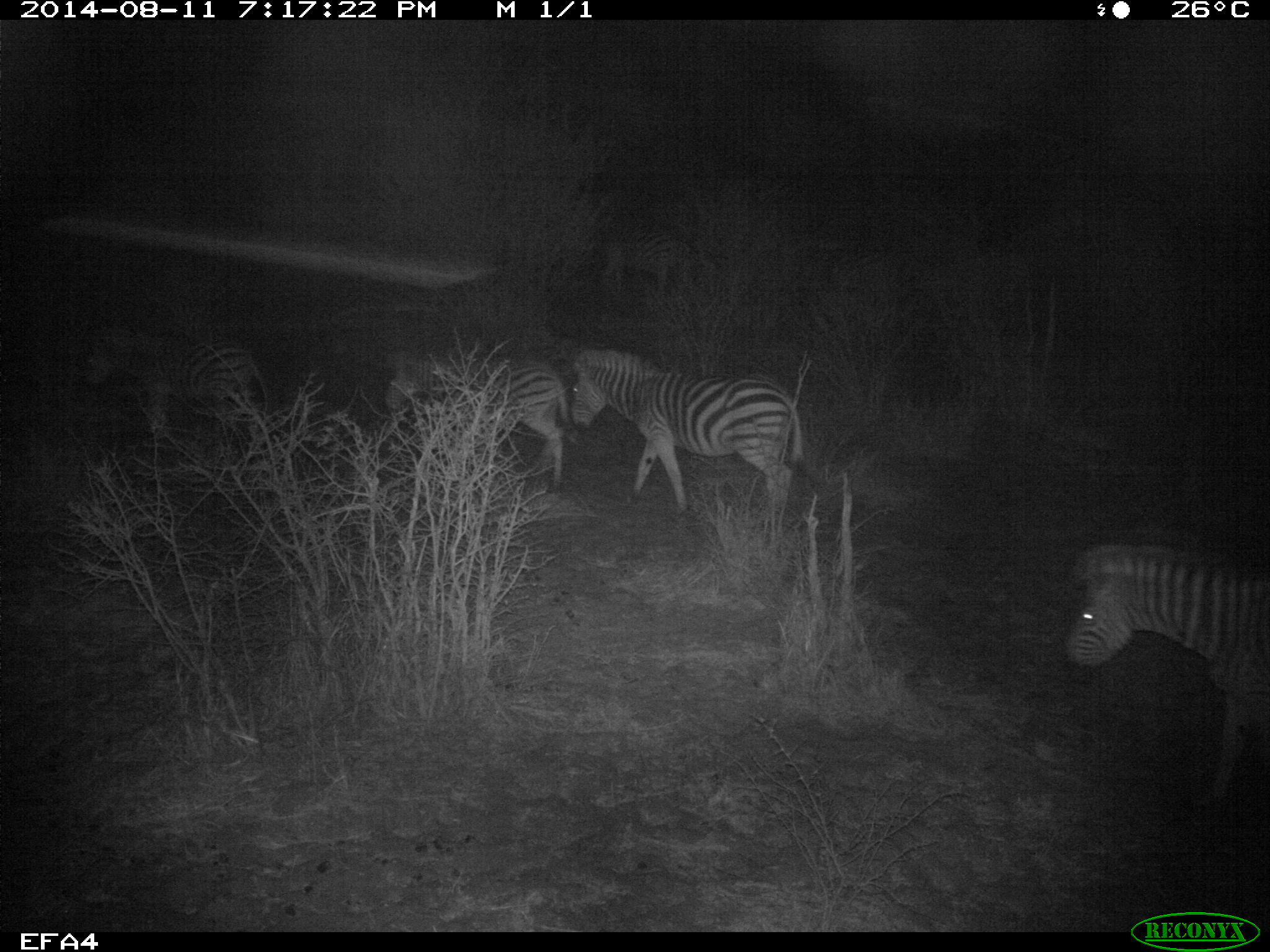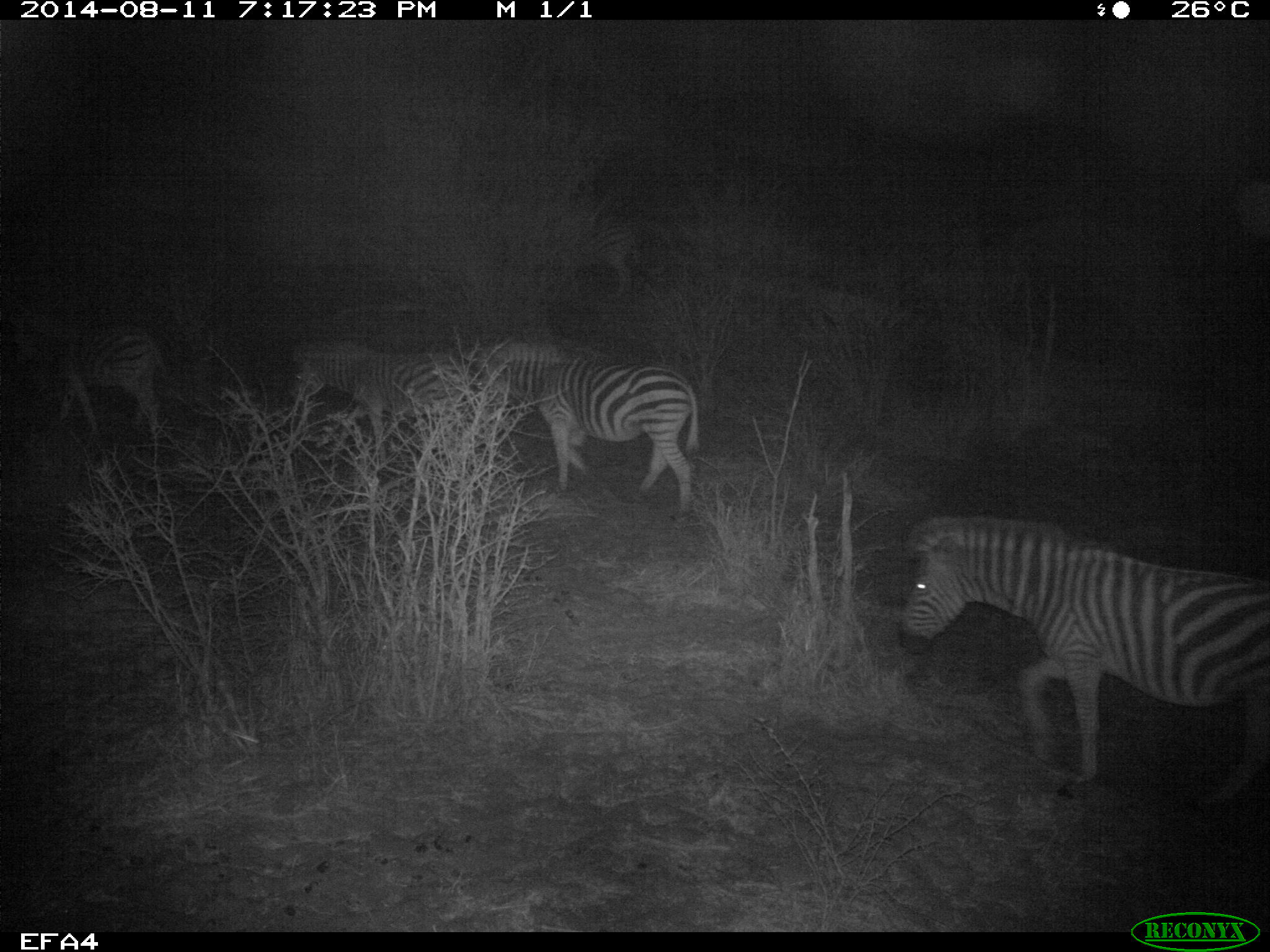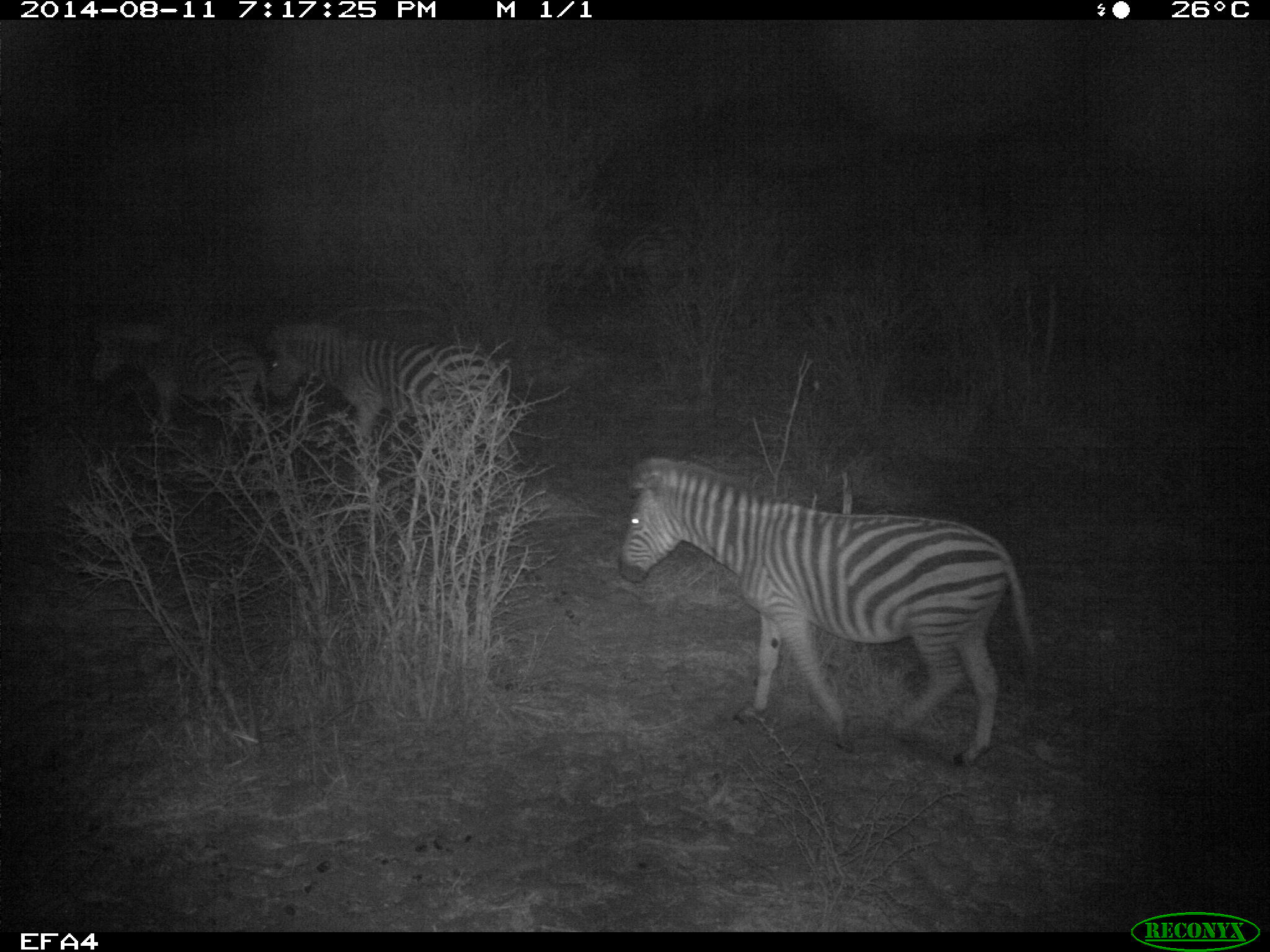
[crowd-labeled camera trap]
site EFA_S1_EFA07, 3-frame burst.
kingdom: Animalia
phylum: Chordata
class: Mammalia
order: Perissodactyla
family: Equidae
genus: Equus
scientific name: Equus quagga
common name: plains zebra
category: zebraplains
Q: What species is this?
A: Zebraplains (plains zebra) (Equus quagga).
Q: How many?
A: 4.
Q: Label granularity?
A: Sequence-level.